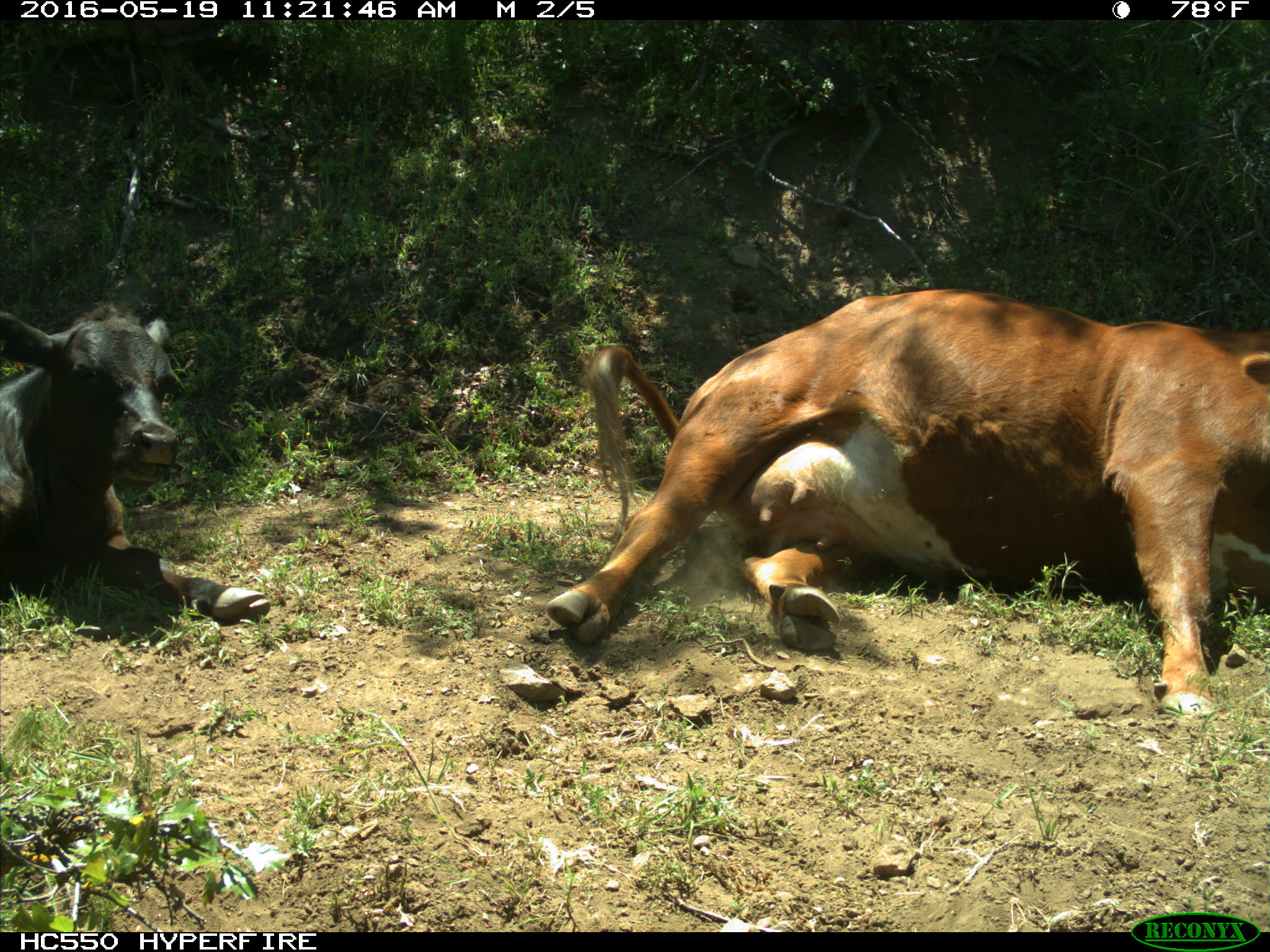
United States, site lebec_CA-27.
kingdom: Animalia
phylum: Chordata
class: Mammalia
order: Artiodactyla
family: Bovidae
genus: Bos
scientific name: Bos taurus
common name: domestic cow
Bos taurus (domestic cow).